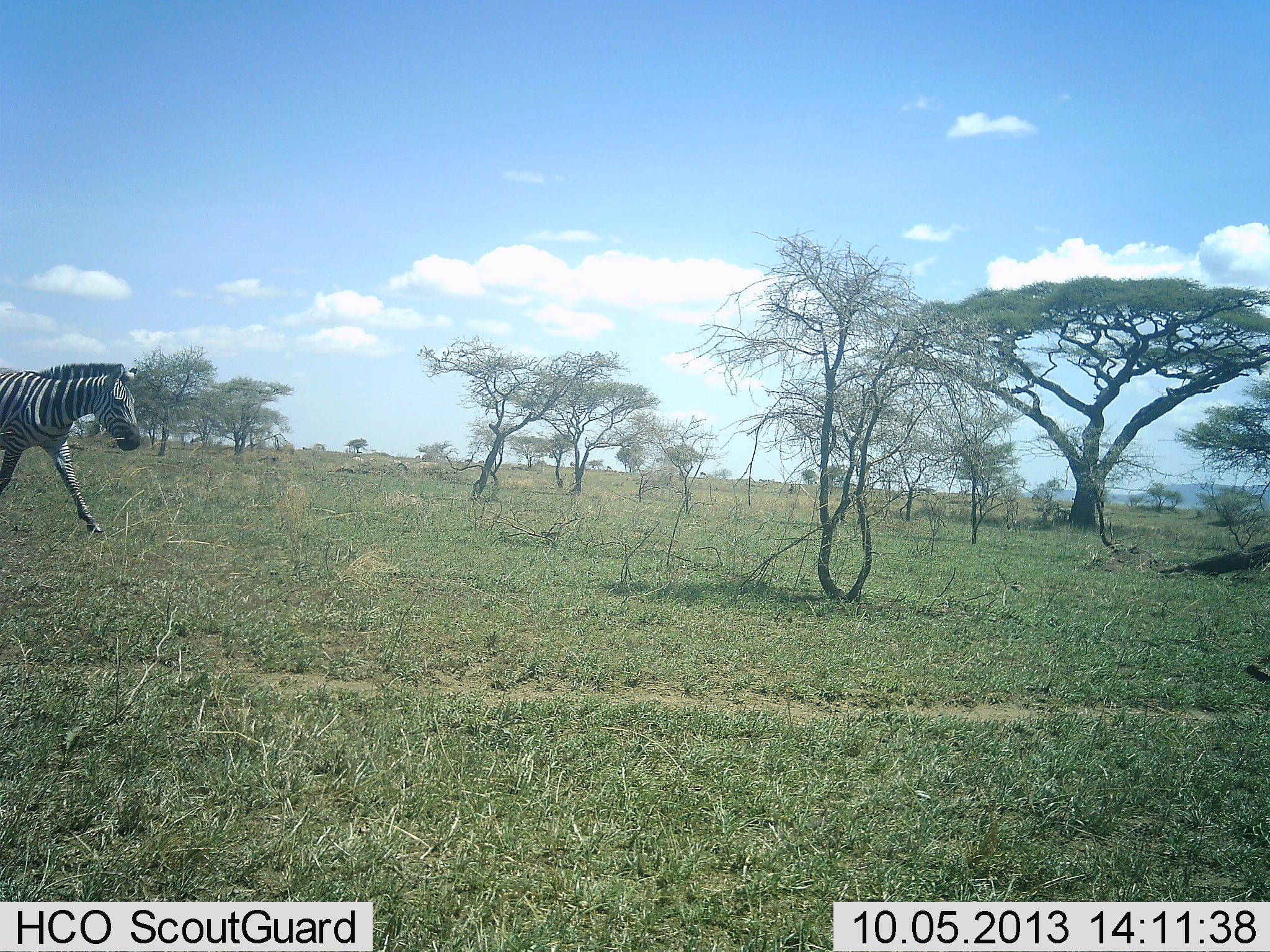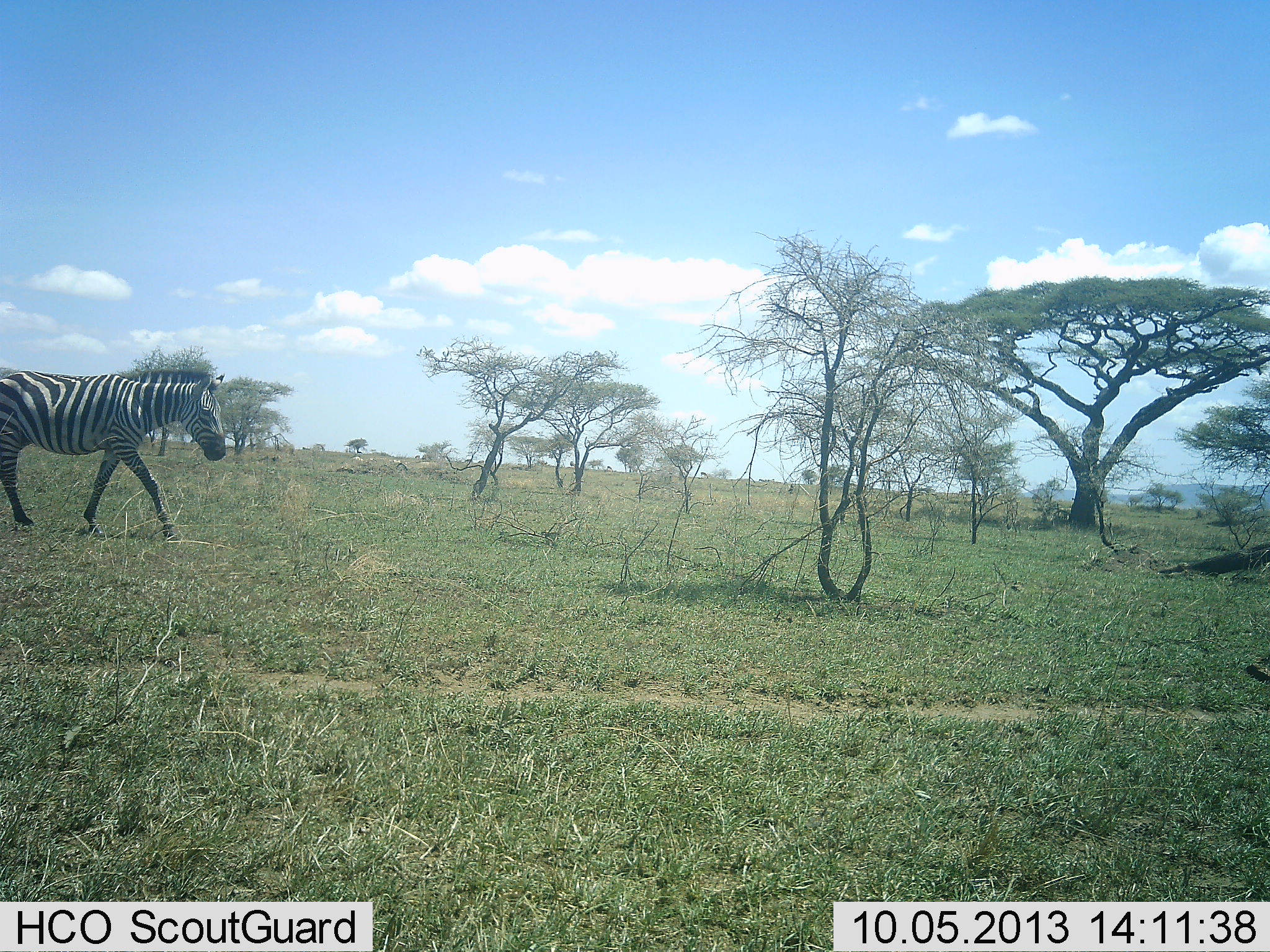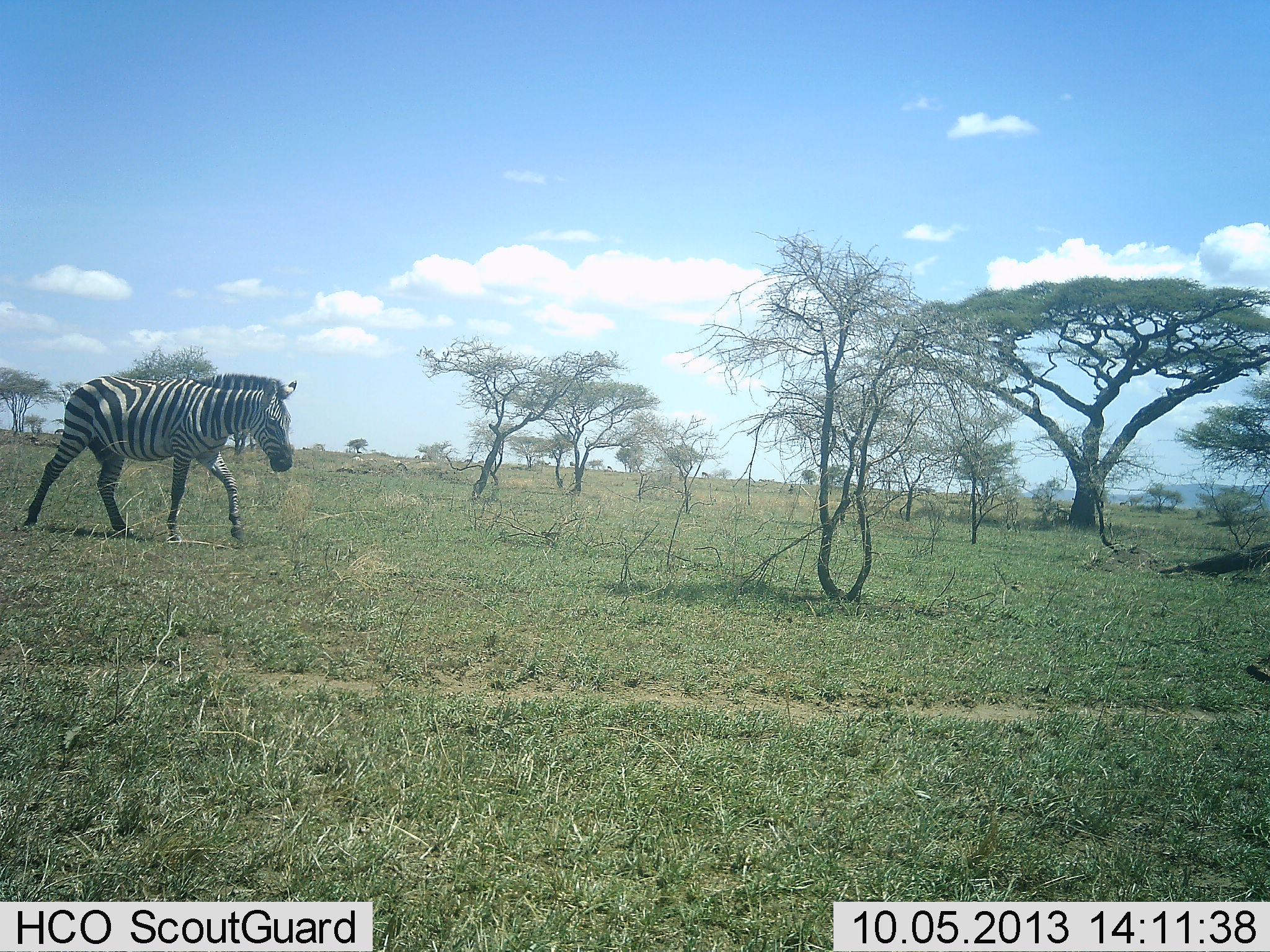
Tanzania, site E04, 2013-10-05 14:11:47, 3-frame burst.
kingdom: Animalia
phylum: Chordata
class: Mammalia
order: Perissodactyla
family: Equidae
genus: Equus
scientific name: Equus quagga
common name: plains zebra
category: zebra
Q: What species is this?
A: Zebra (plains zebra) (Equus quagga).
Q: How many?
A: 1.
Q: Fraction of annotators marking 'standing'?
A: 4%.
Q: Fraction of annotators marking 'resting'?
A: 0%.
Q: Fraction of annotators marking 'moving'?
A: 100%.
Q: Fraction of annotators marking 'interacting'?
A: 0%.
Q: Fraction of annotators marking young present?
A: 0%.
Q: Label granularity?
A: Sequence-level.